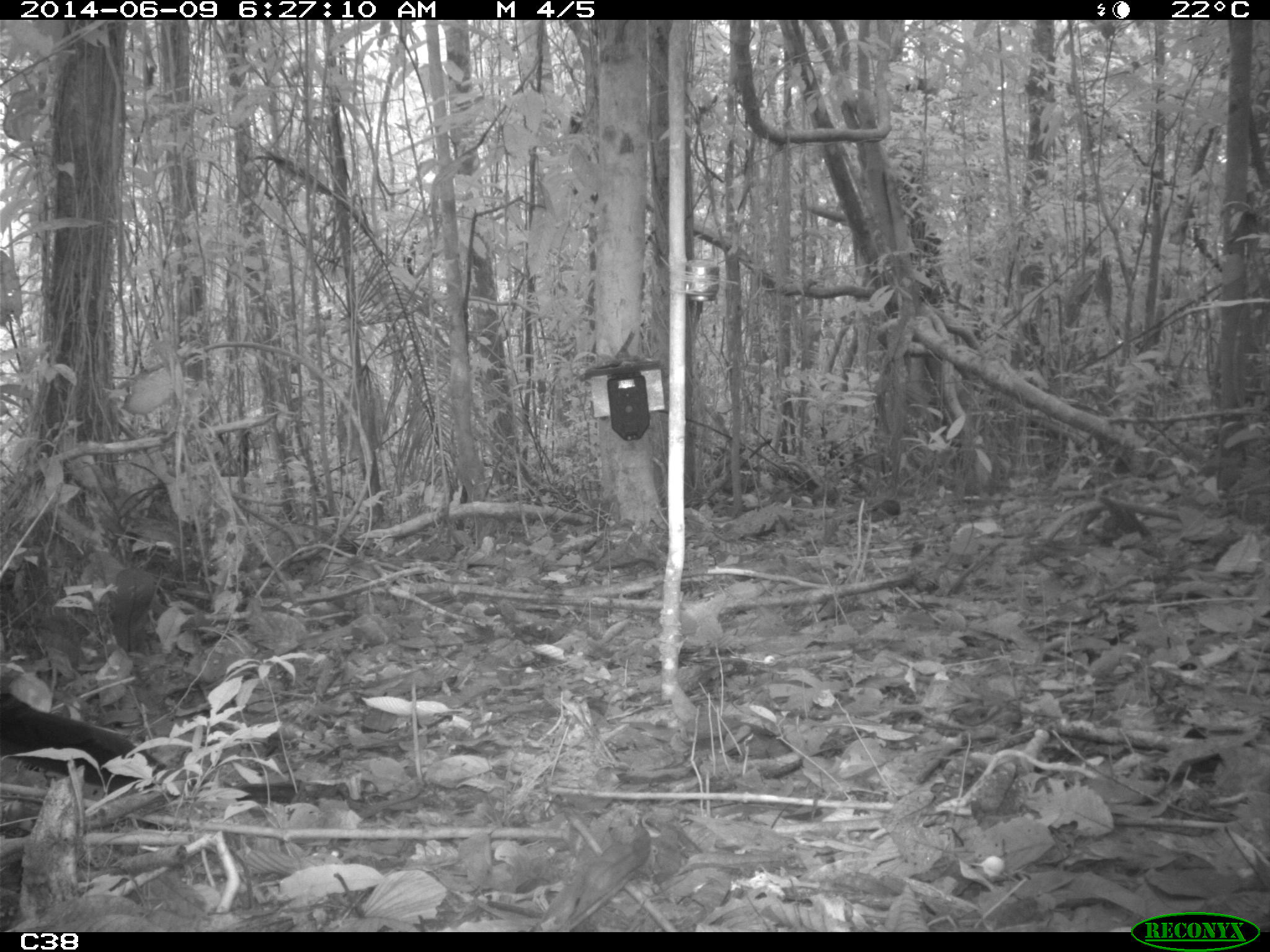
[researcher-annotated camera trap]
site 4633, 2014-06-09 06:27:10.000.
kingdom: Animalia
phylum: Chordata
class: Aves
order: Galliformes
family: Cracidae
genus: Crax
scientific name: Crax alector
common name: black curassow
Crax alector (black curassow), count 2, age adult.